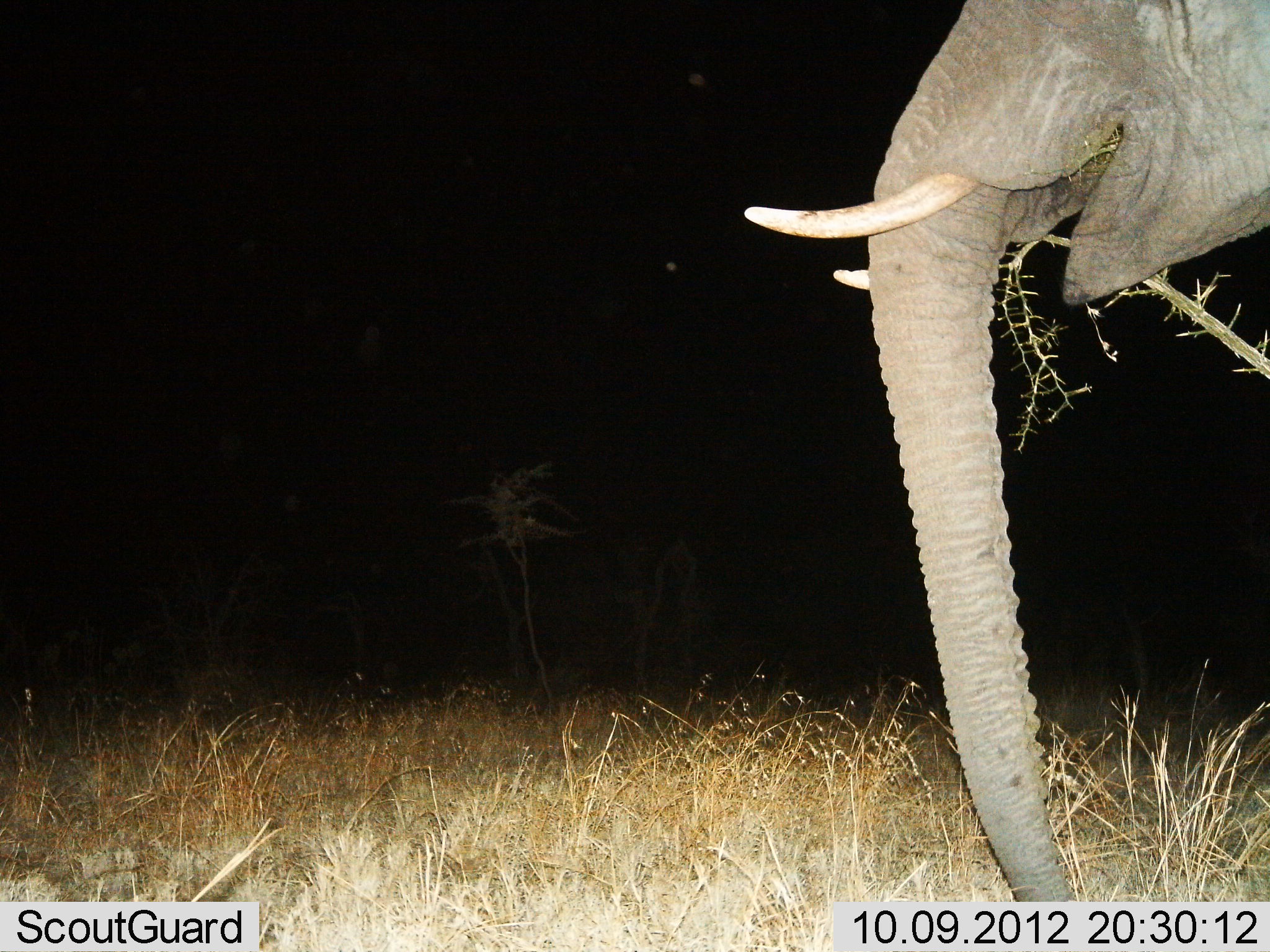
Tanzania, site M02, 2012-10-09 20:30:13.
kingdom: Animalia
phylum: Chordata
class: Mammalia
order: Proboscidea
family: Elephantidae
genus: Loxodonta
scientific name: Loxodonta africana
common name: african bush elephant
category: elephant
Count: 1.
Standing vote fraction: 50%.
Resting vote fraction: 0%.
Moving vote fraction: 0%.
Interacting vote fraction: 0%.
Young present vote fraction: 0%.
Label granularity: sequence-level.